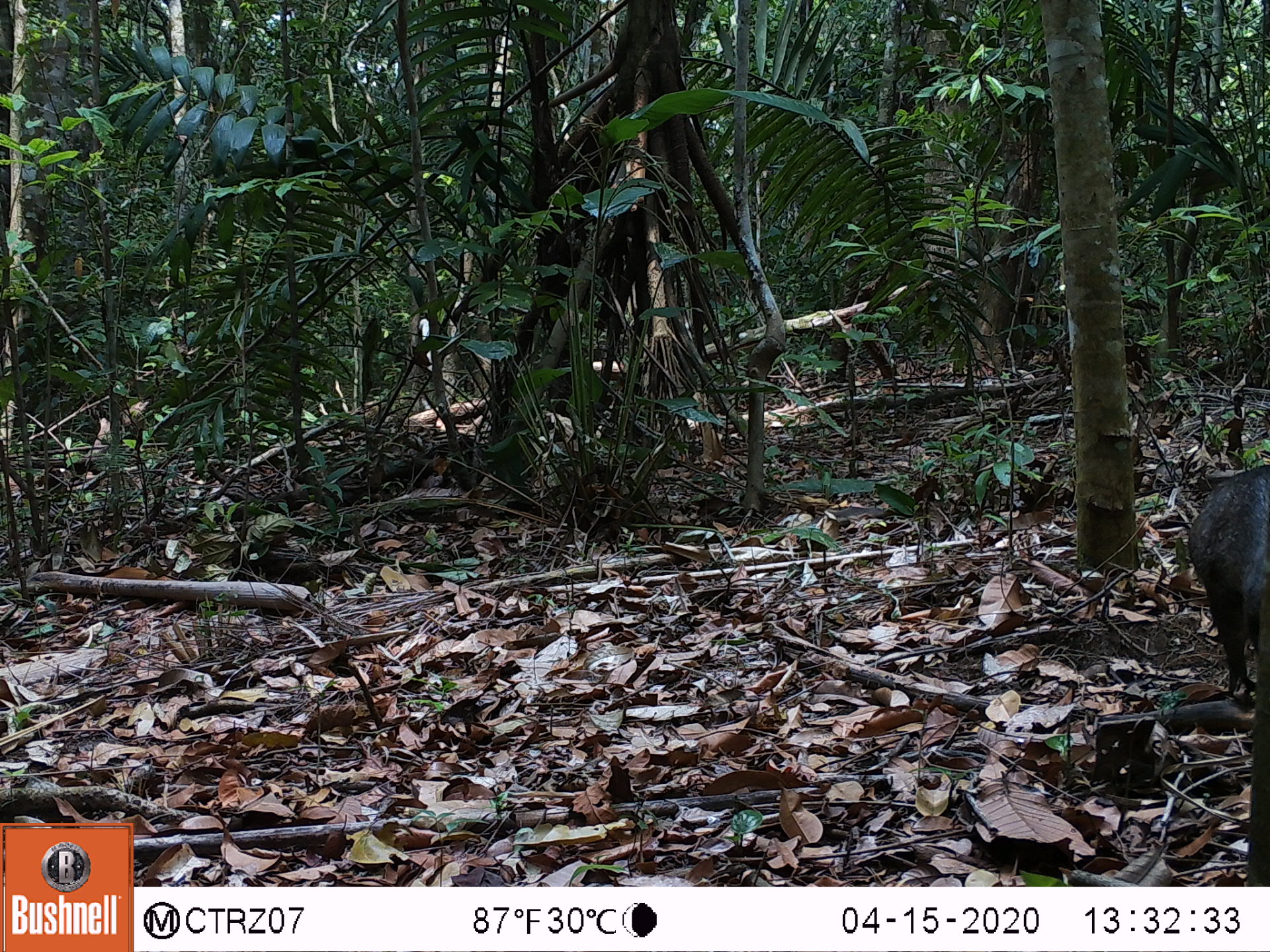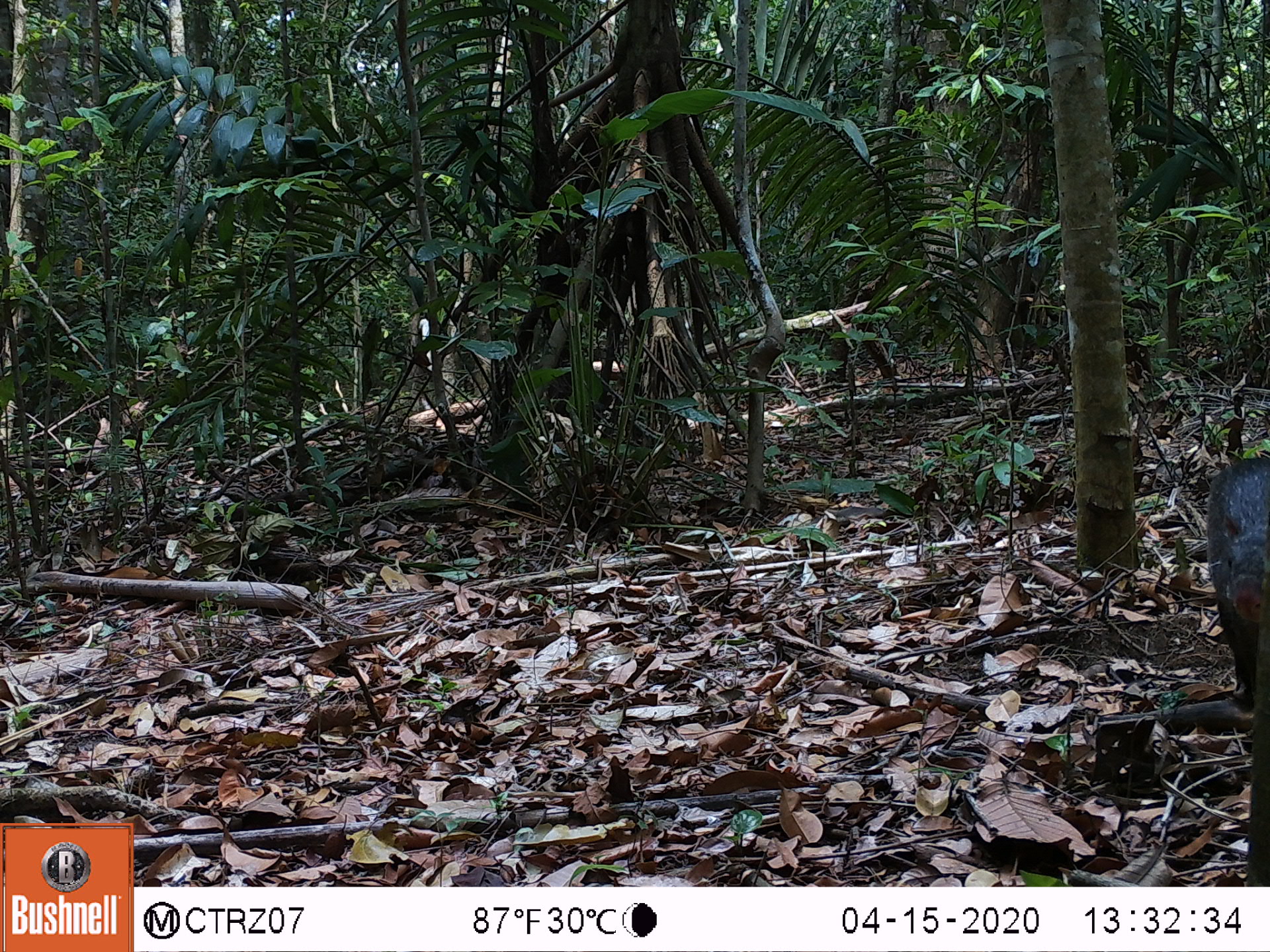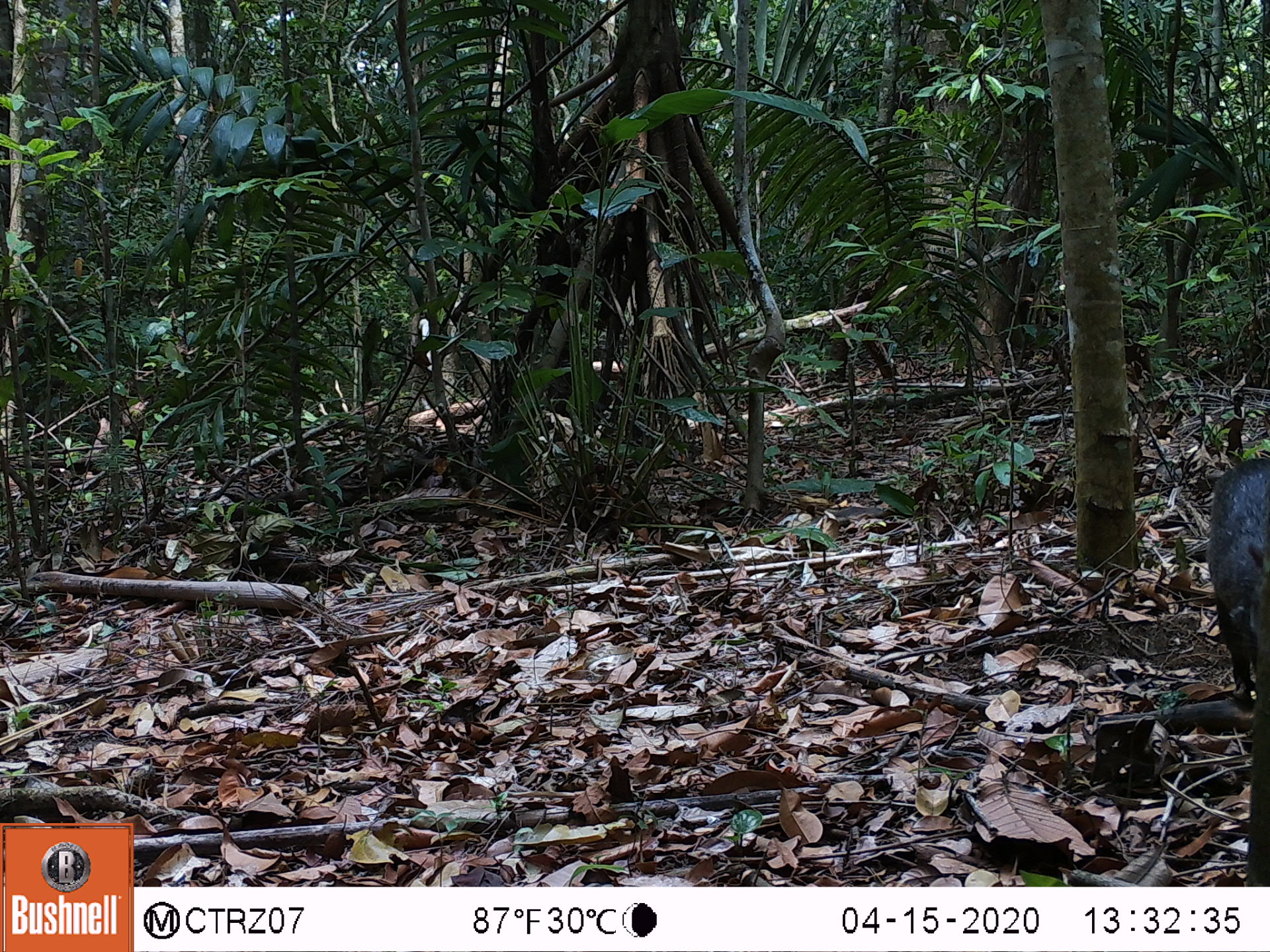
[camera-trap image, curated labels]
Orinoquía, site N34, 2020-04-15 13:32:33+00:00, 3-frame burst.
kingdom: Animalia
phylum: Chordata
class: Mammalia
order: Rodentia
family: Dasyproctidae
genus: Dasyprocta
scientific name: Dasyprocta fuliginosa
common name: black agouti